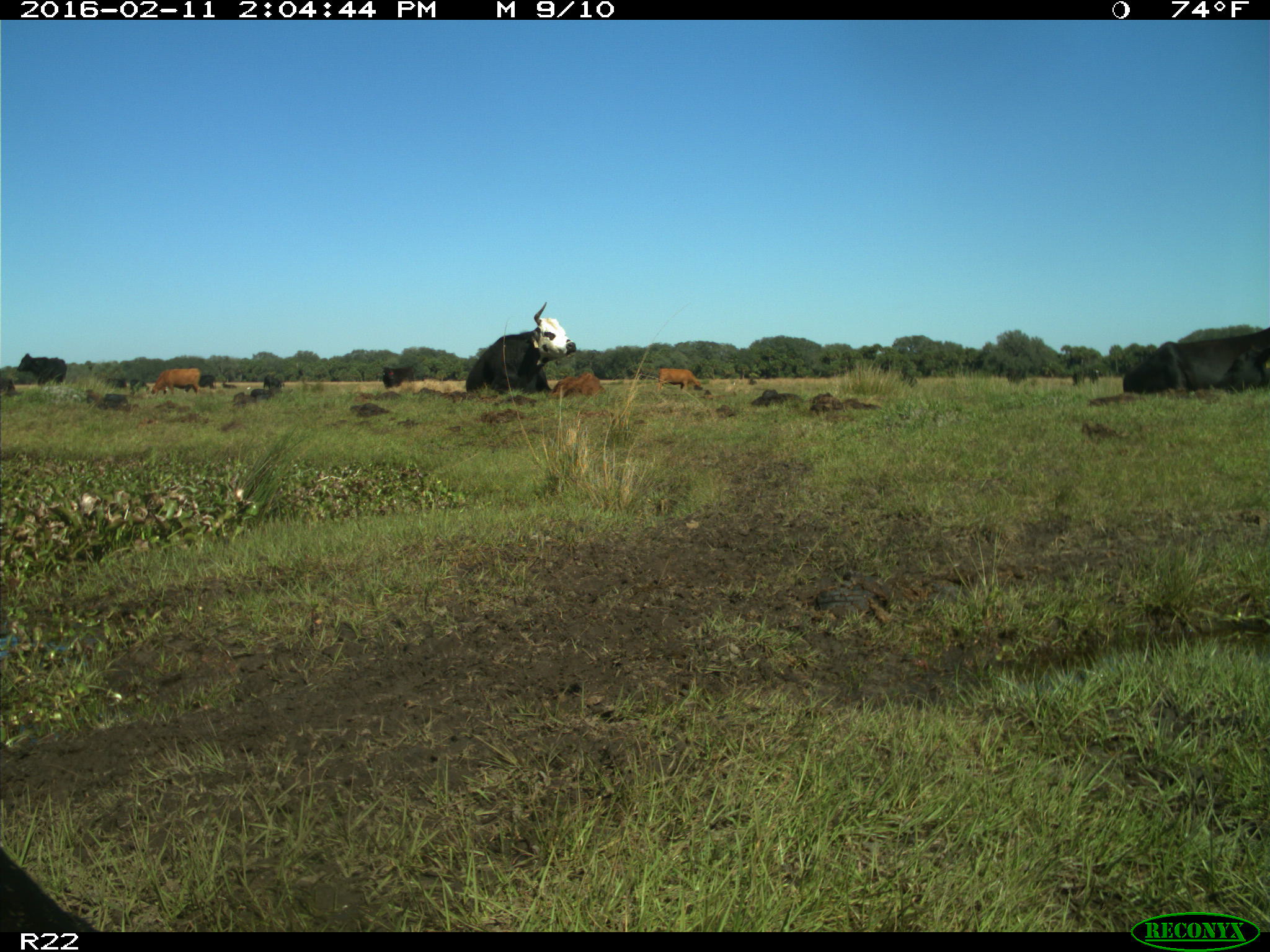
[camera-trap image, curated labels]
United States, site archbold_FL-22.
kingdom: Animalia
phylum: Chordata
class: Mammalia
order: Artiodactyla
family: Bovidae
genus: Bos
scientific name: Bos taurus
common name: domestic cow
Bos taurus (domestic cow).